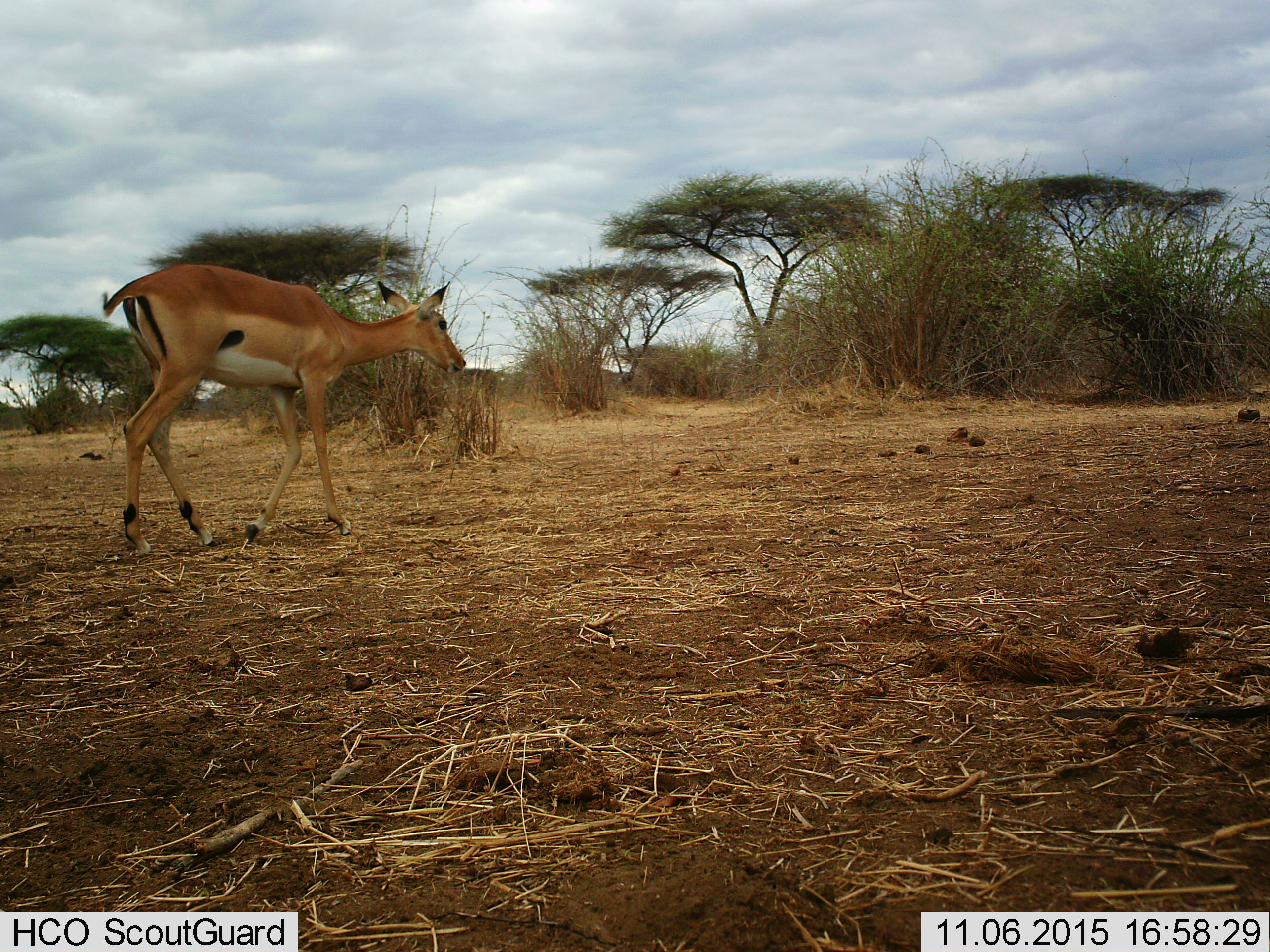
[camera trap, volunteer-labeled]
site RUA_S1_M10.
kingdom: Animalia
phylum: Chordata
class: Mammalia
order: Artiodactyla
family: Bovidae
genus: Aepyceros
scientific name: Aepyceros melampus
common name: impala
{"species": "impala (Aepyceros melampus)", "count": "1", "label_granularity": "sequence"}